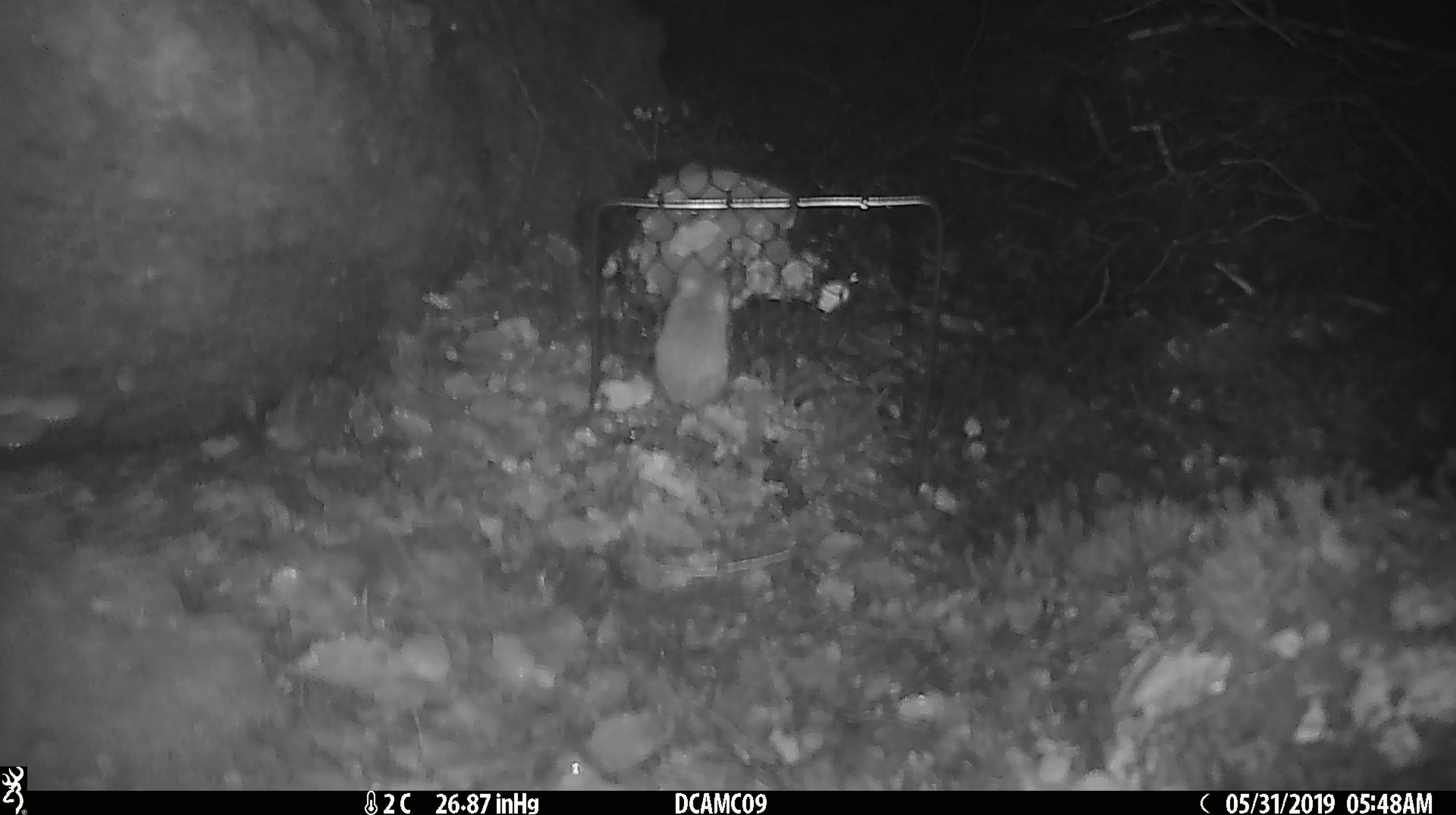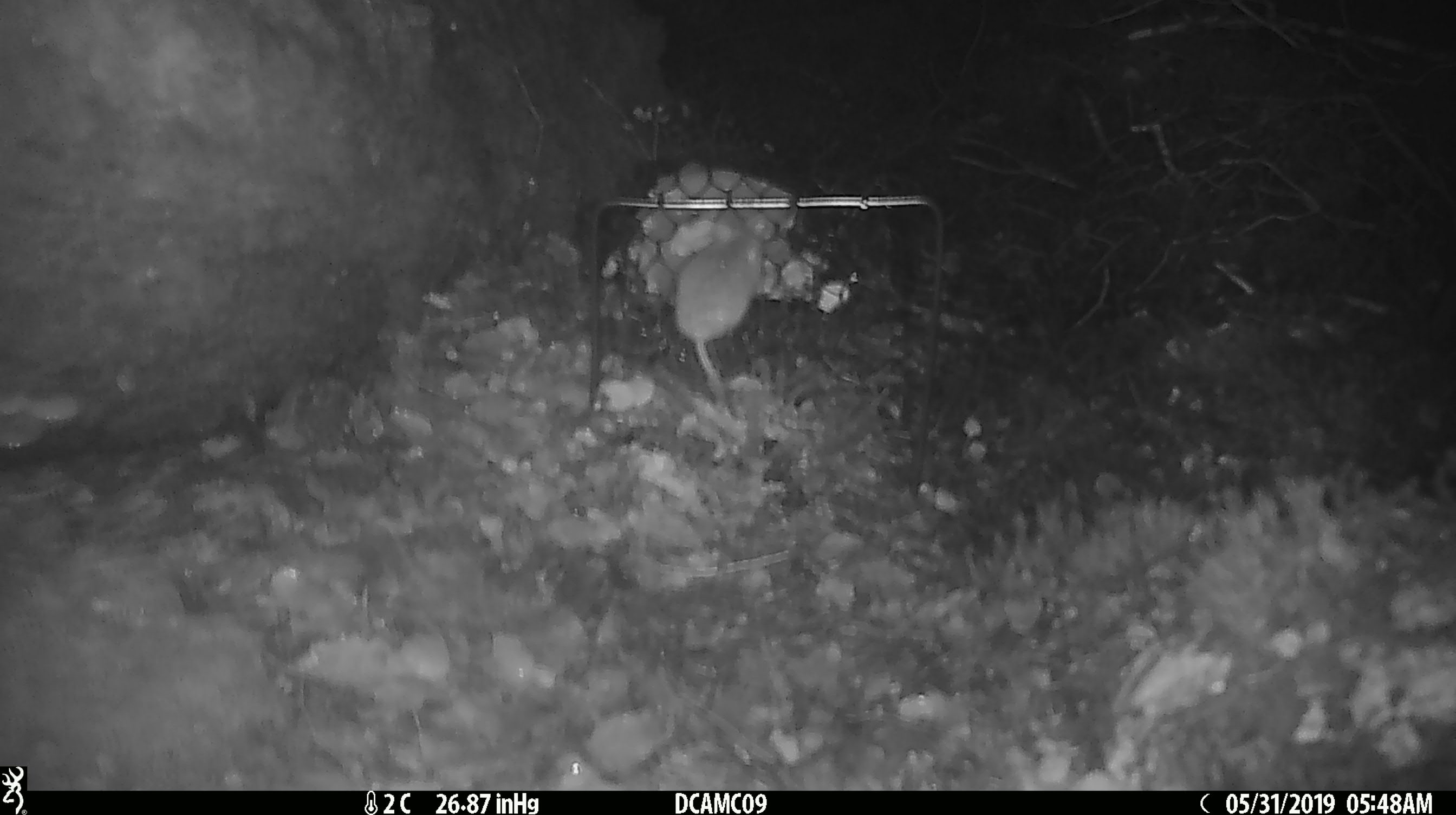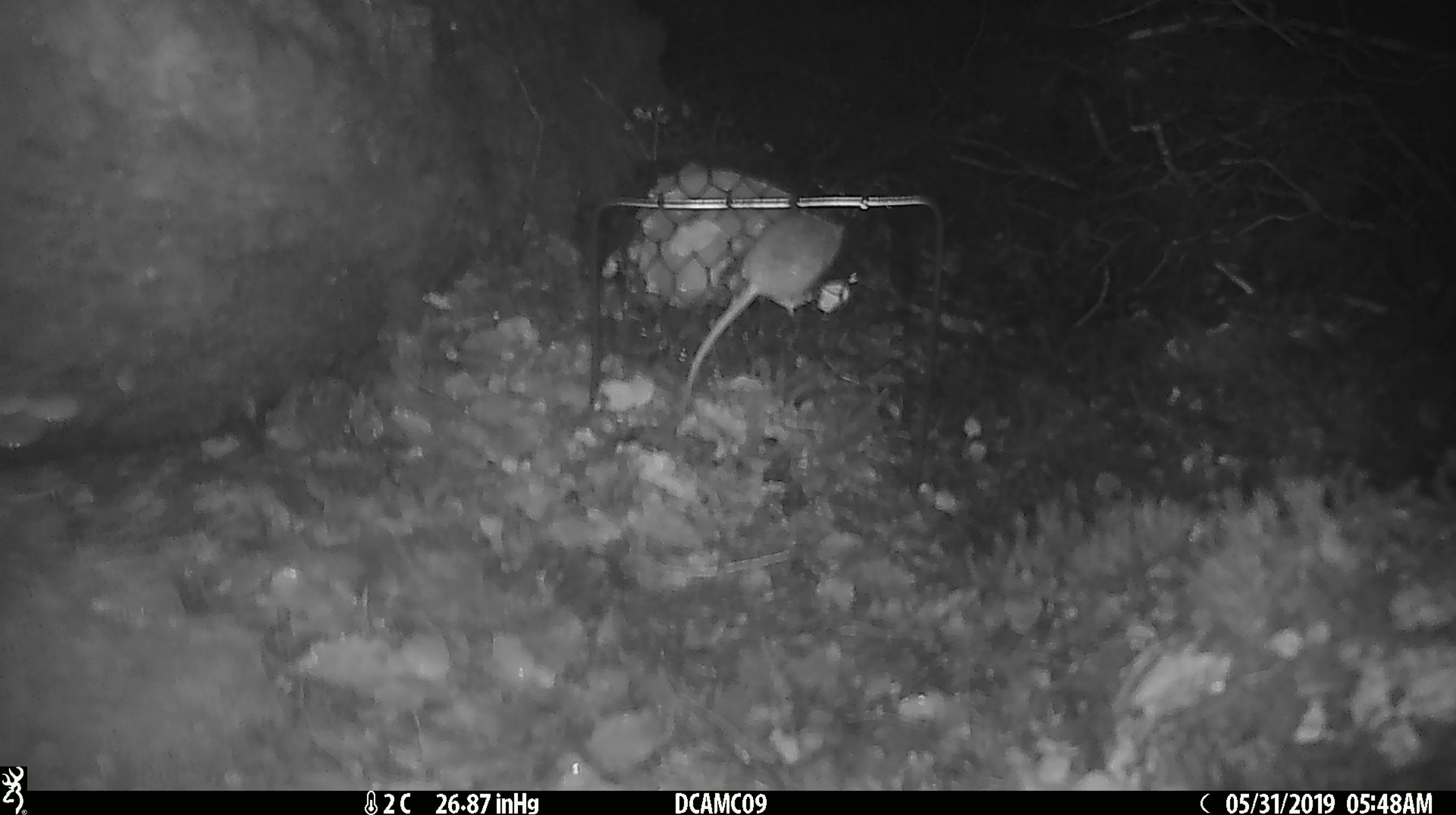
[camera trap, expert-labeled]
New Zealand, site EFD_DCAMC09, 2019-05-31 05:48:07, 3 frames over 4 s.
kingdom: Animalia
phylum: Chordata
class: Mammalia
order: Rodentia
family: Muridae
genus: Mus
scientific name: Mus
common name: mouse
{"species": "mouse (Mus)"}